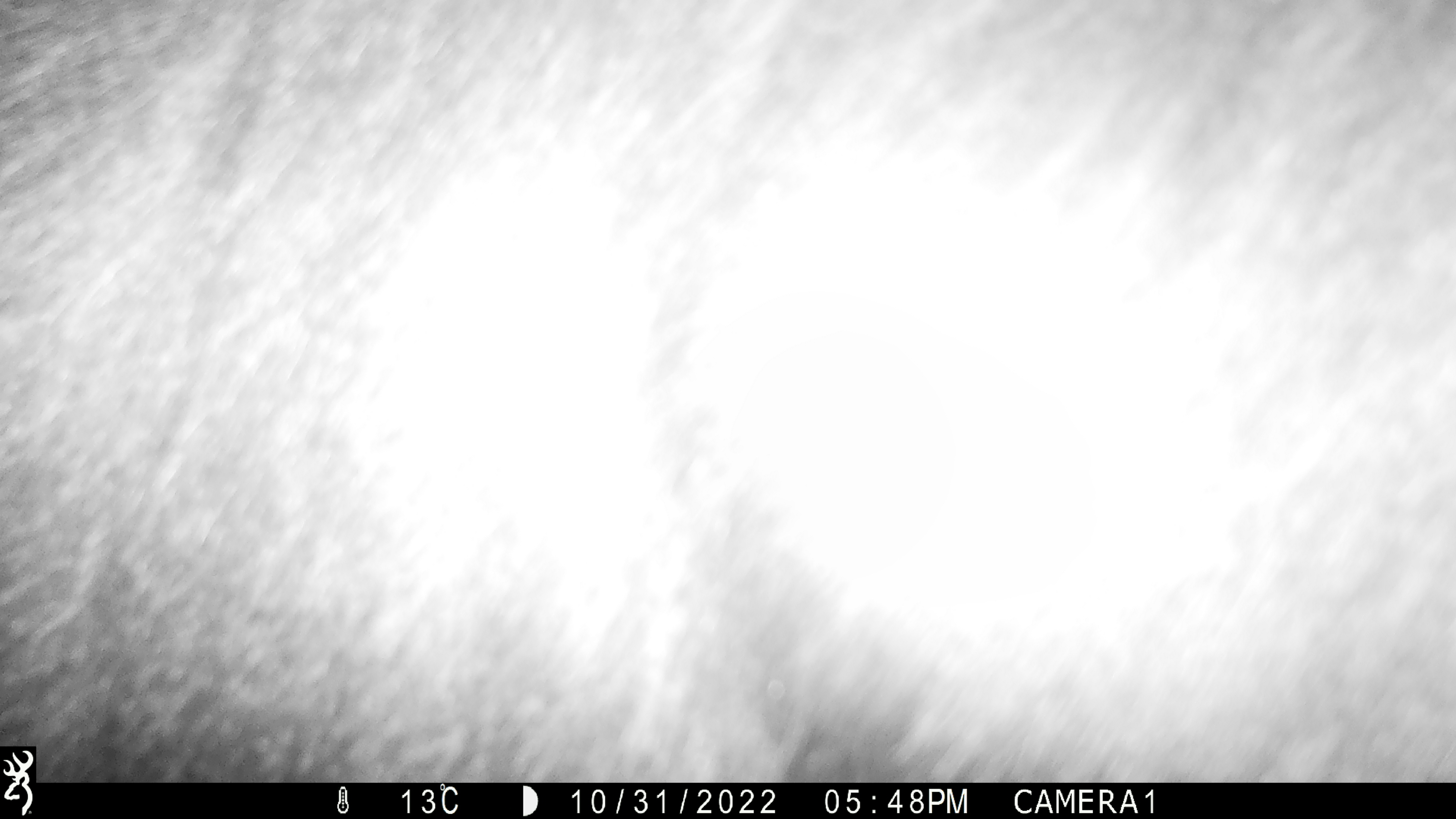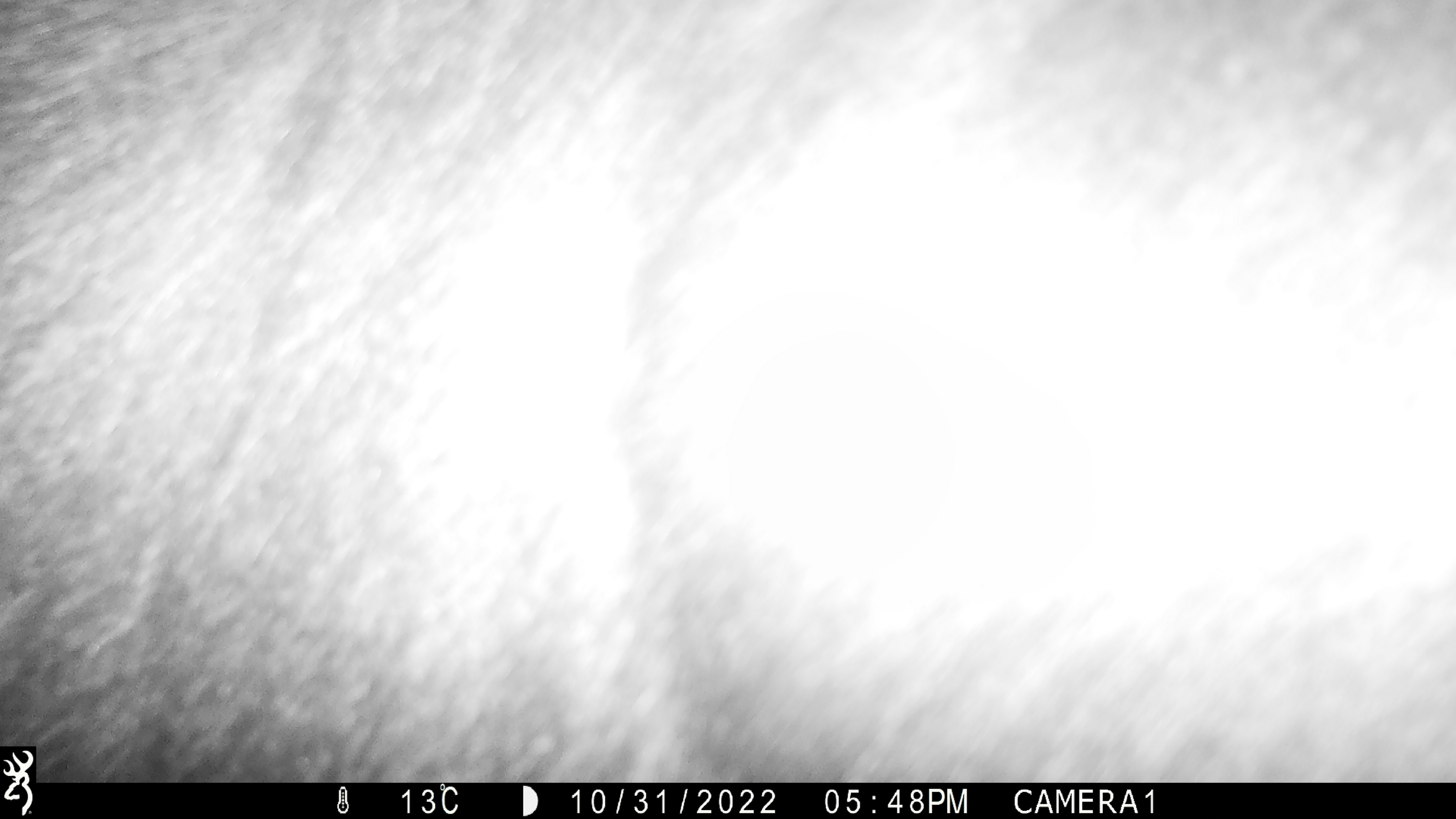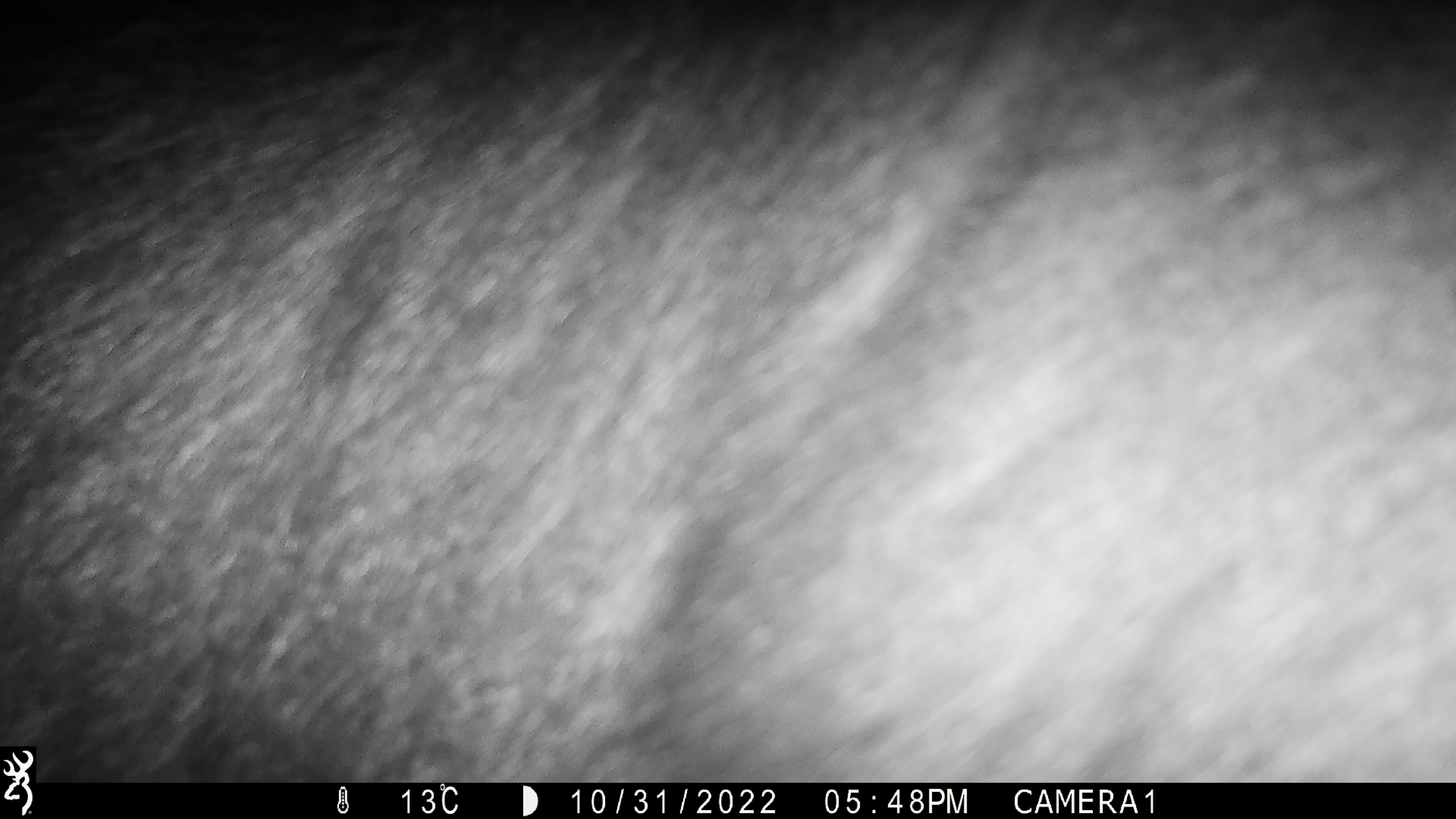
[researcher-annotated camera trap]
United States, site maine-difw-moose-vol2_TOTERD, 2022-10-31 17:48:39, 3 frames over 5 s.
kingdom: Animalia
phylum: Chordata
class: Mammalia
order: Artiodactyla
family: Cervidae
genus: Alces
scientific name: Alces alces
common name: moose